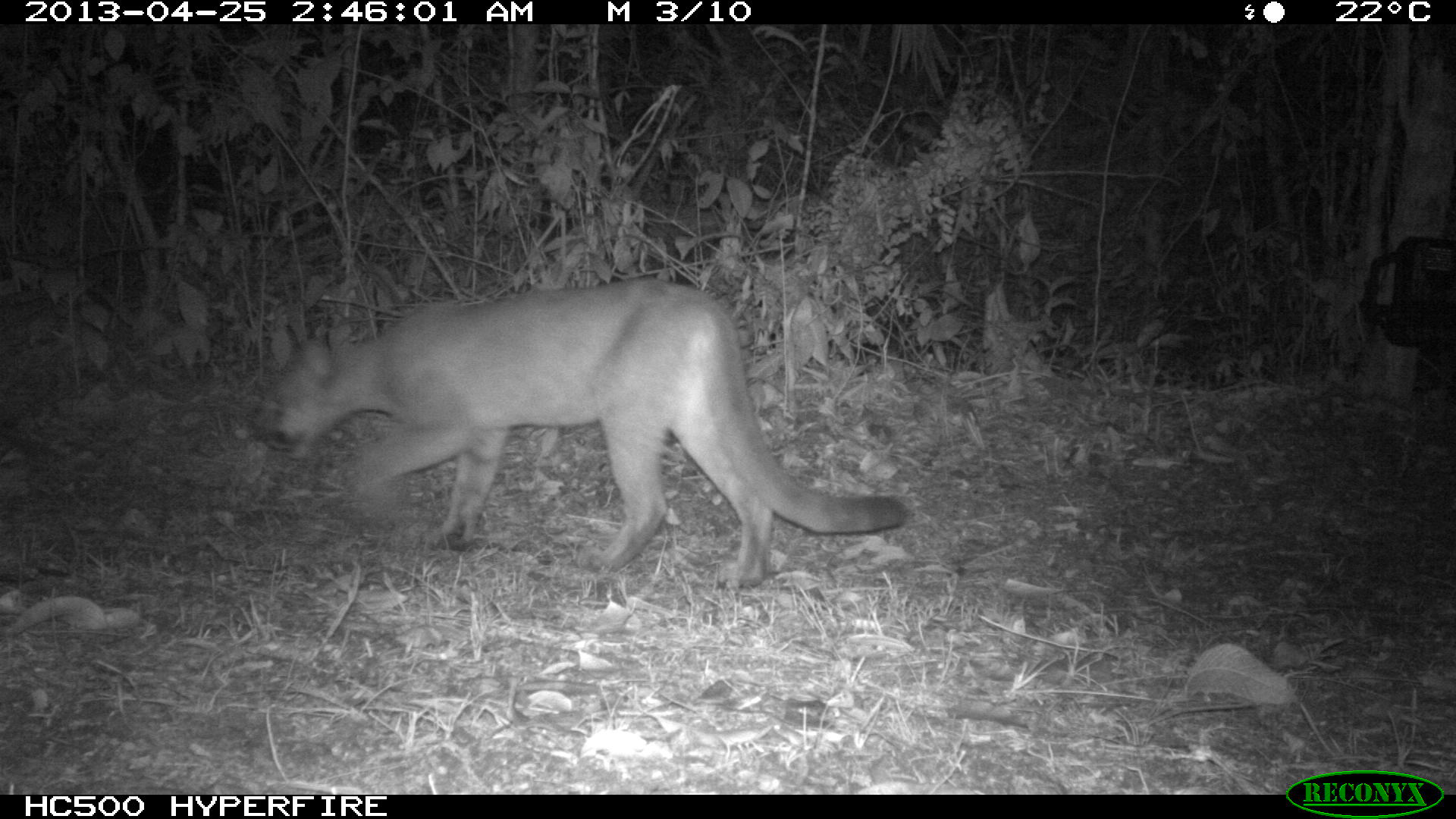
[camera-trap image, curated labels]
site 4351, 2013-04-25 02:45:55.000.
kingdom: Animalia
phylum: Chordata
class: Mammalia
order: Carnivora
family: Felidae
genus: Puma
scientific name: Puma concolor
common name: mountain lion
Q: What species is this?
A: Puma concolor (mountain lion).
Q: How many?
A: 1.